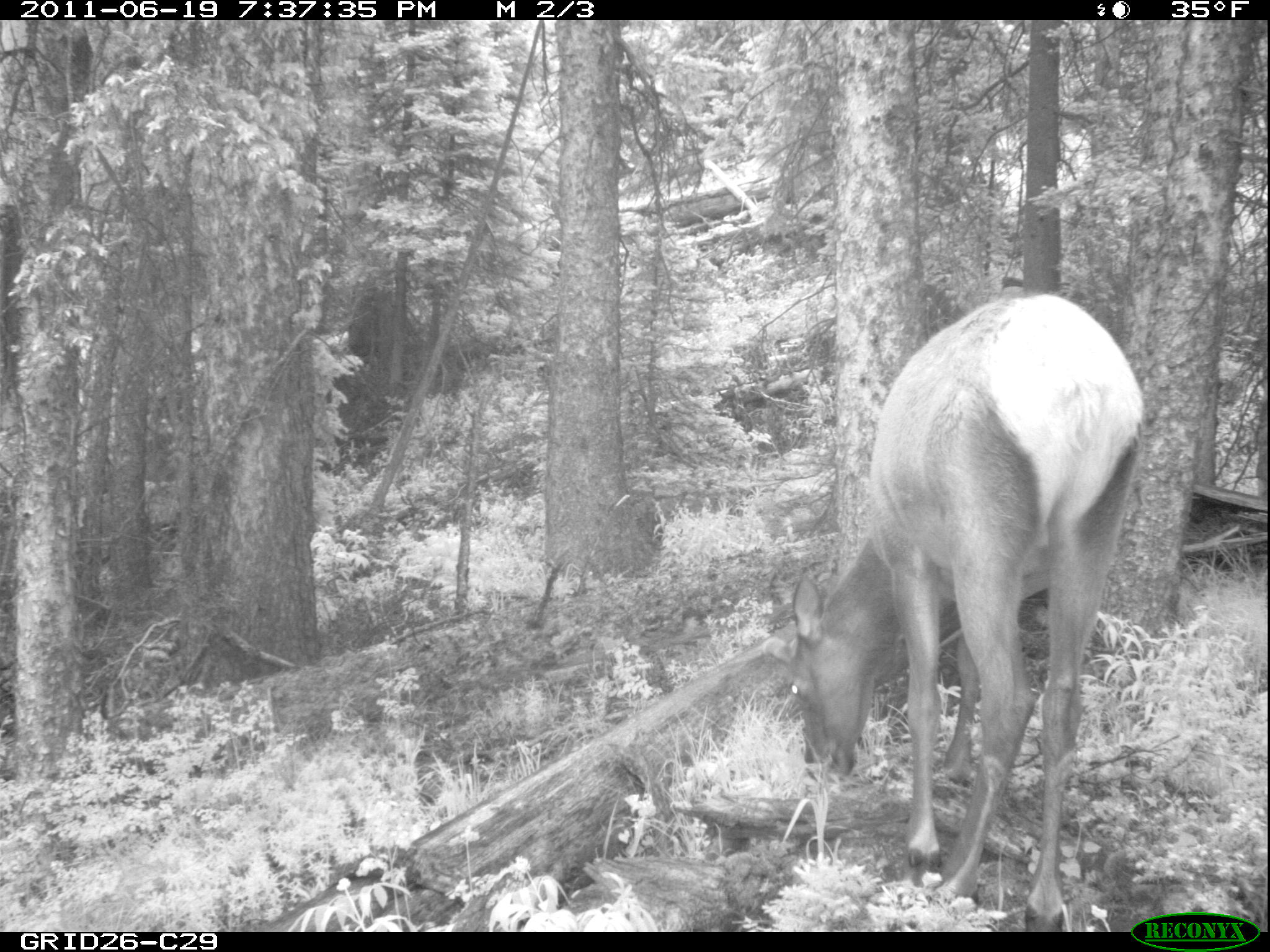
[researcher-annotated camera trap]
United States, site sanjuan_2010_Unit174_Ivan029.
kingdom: Animalia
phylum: Chordata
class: Mammalia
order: Artiodactyla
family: Cervidae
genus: Cervus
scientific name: Cervus elaphus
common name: red deer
Cervus elaphus (red deer).